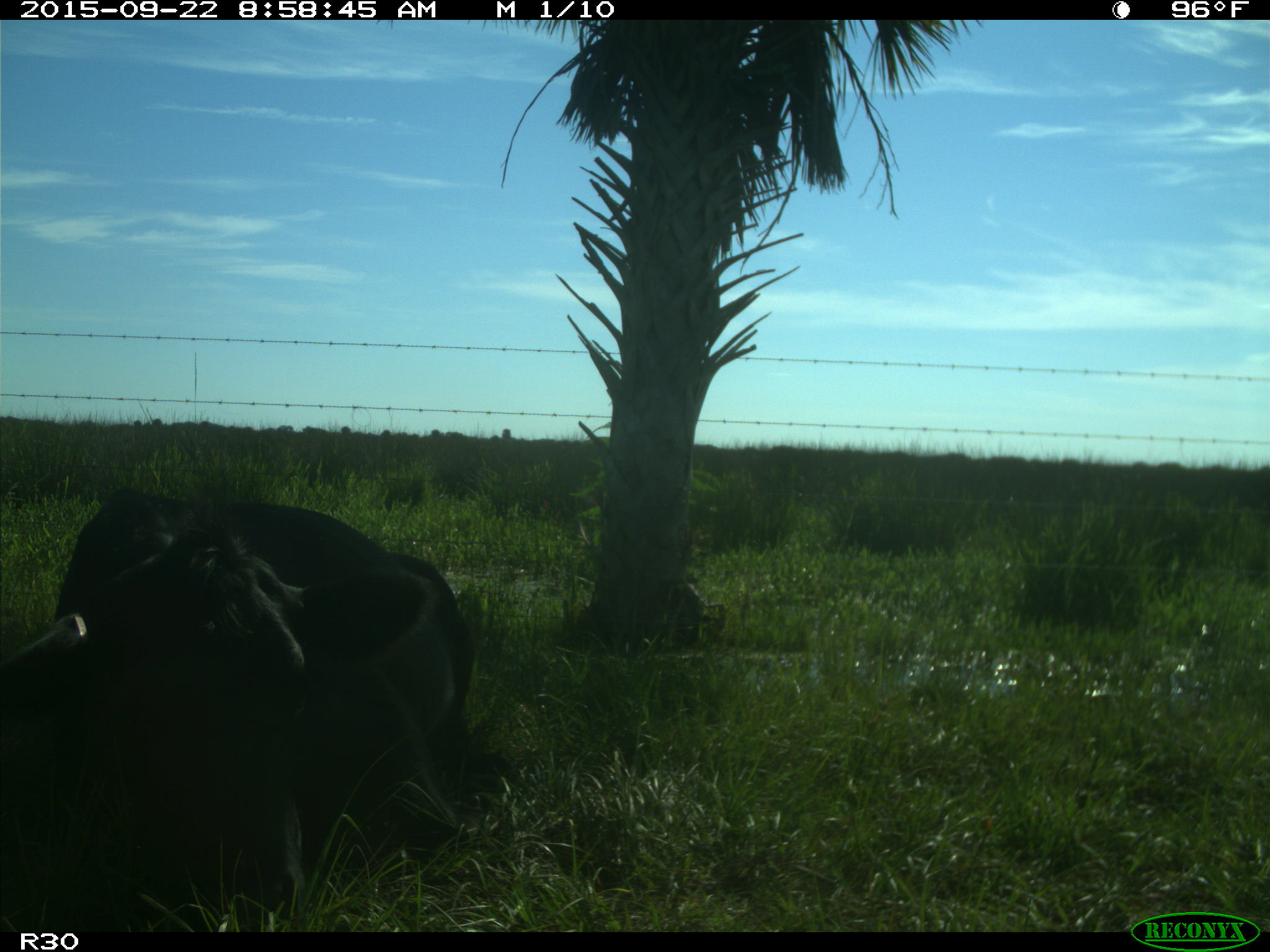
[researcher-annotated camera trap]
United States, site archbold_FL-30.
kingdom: Animalia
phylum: Chordata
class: Mammalia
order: Artiodactyla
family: Bovidae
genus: Bos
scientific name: Bos taurus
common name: domestic cow